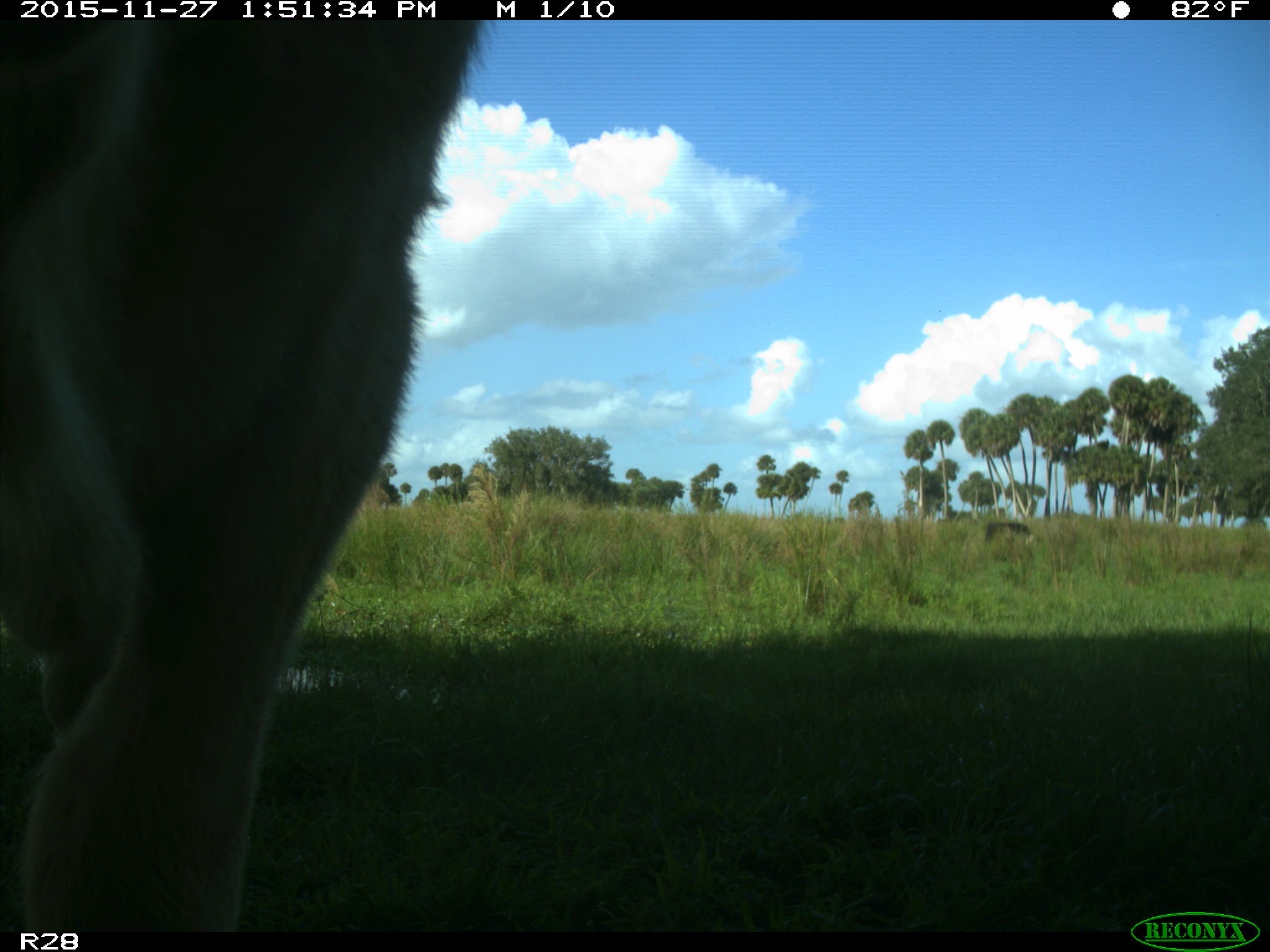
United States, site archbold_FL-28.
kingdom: Animalia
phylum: Chordata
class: Mammalia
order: Artiodactyla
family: Bovidae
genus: Bos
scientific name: Bos taurus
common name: domestic cow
Bos taurus (domestic cow).